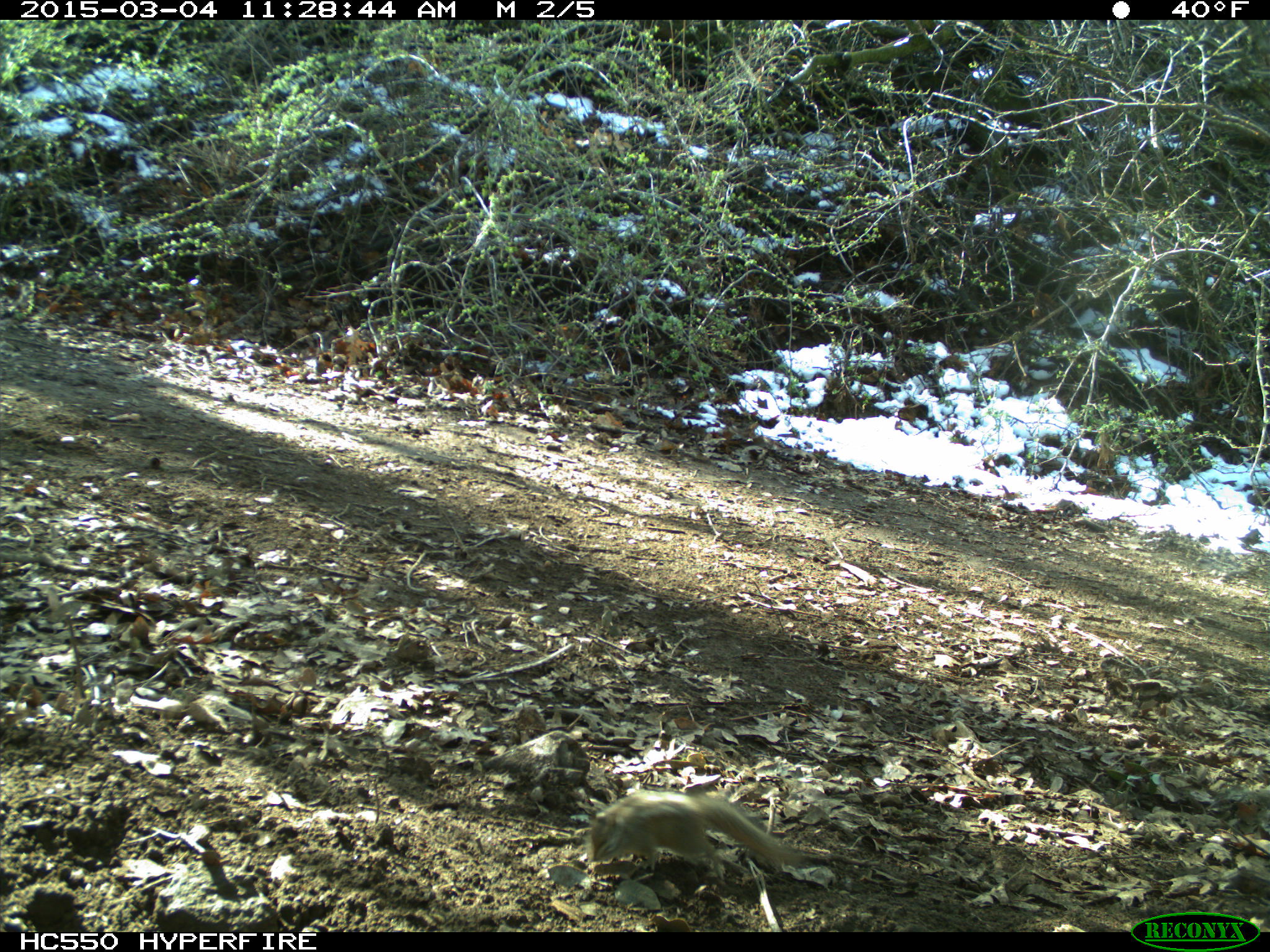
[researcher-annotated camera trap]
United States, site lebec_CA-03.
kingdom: Animalia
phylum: Chordata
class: Mammalia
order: Rodentia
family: Sciuridae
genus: Tamias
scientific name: Tamias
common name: chipmunk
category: unidentified chipmunk